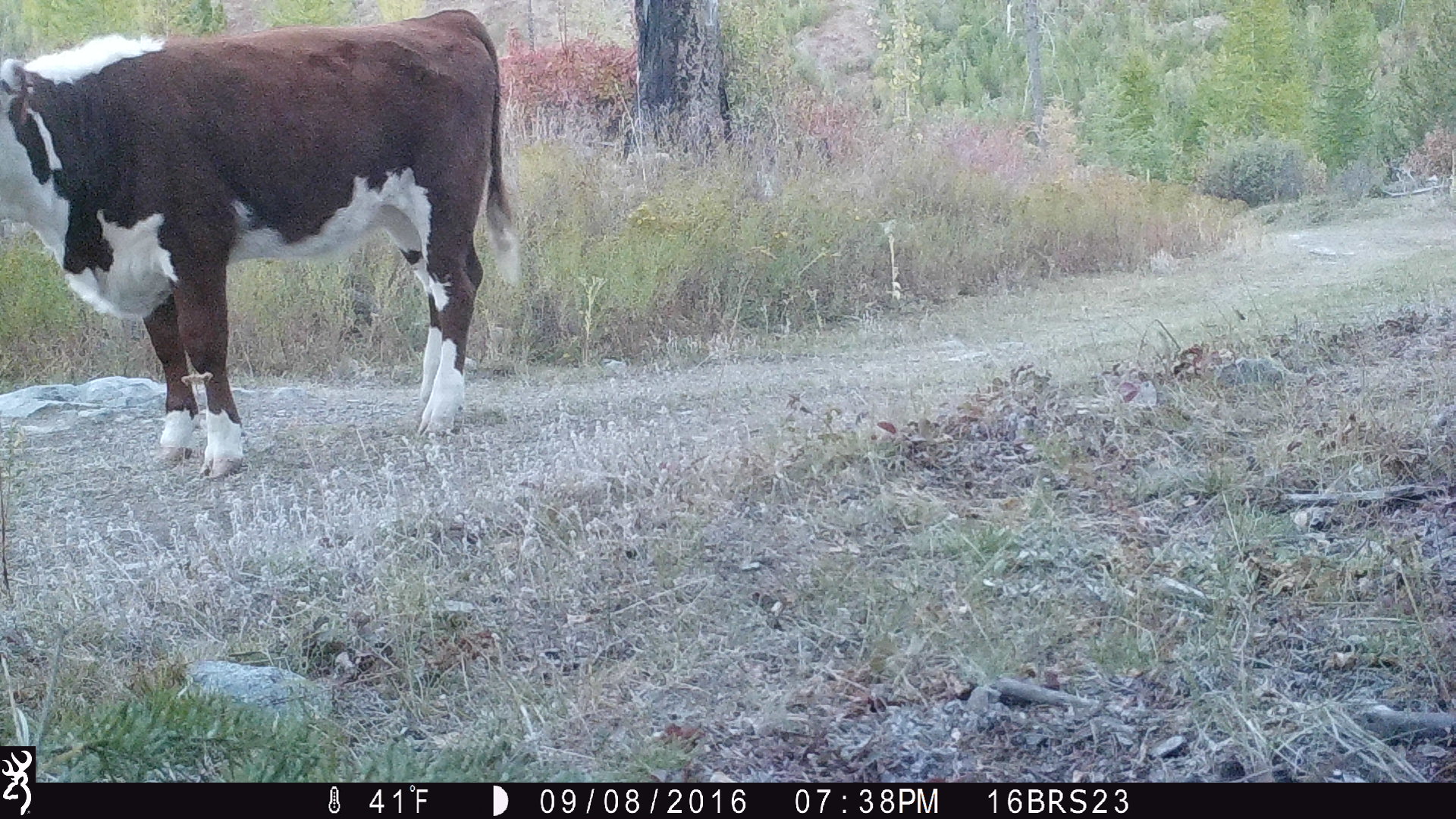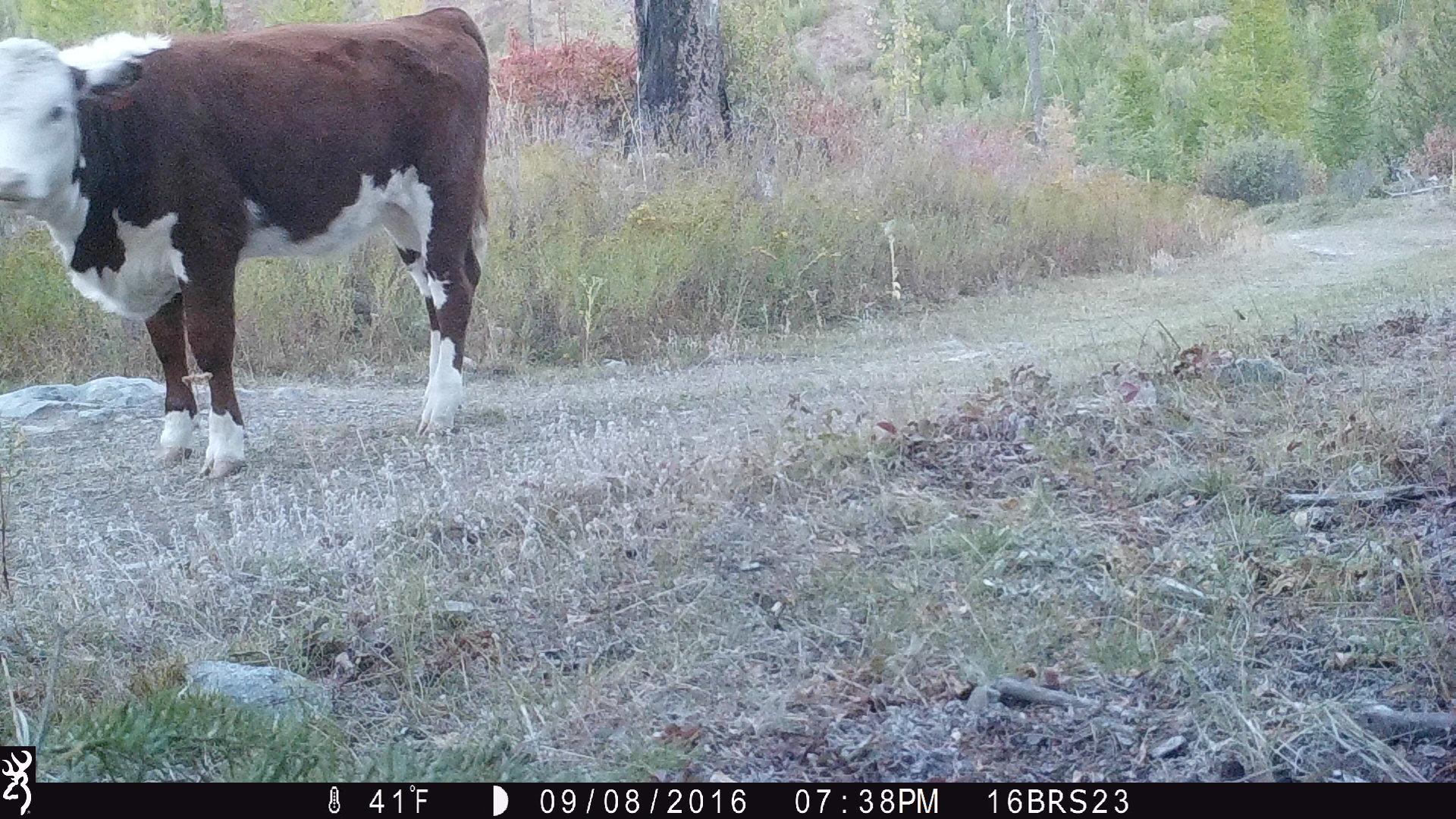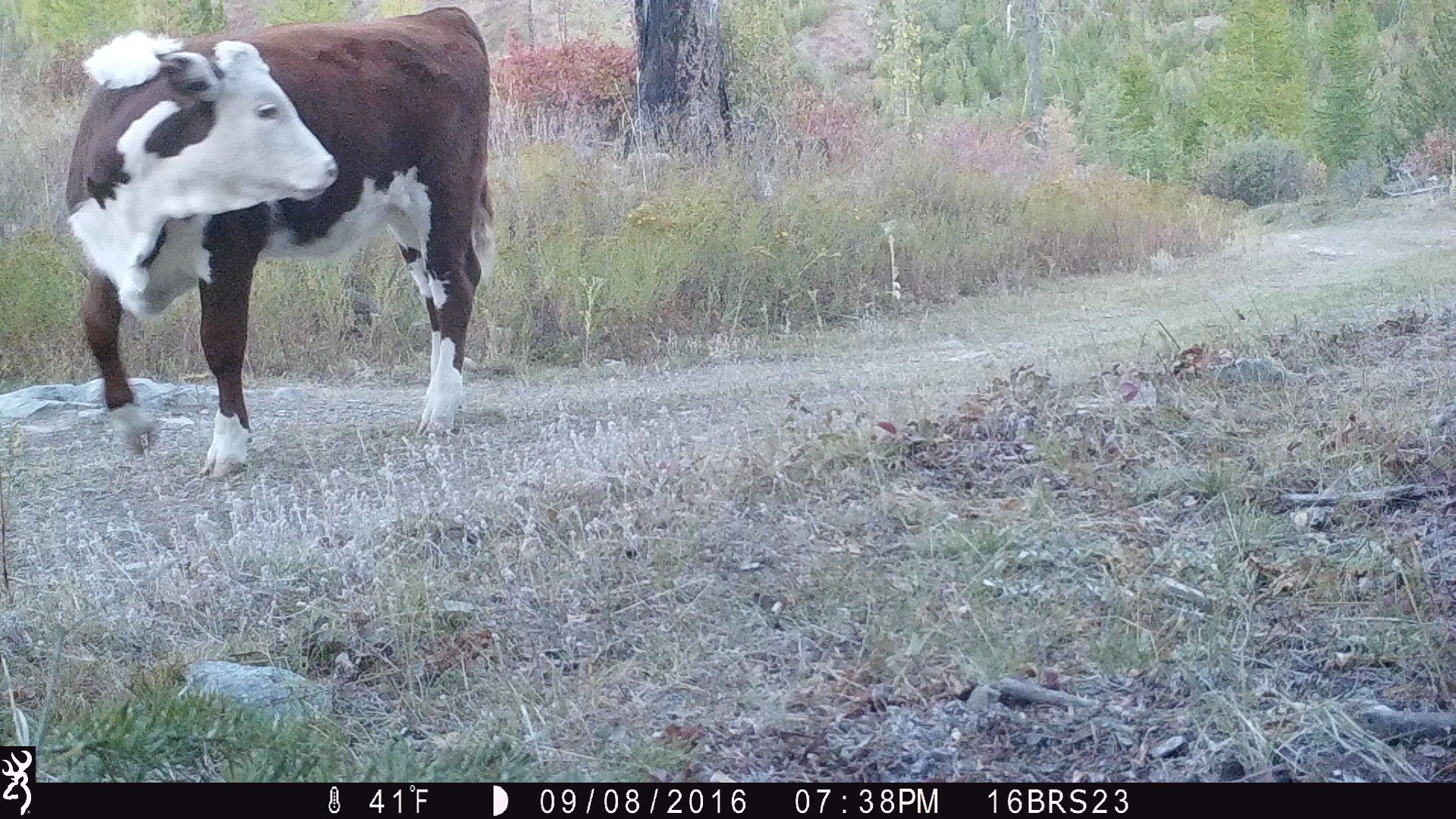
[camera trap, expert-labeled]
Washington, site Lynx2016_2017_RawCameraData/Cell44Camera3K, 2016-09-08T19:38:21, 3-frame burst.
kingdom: Animalia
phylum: Chordata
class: Mammalia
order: Artiodactyla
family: Bovidae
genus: Bos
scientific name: Bos taurus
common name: domestic cattle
Domestic cattle (Bos taurus). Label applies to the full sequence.